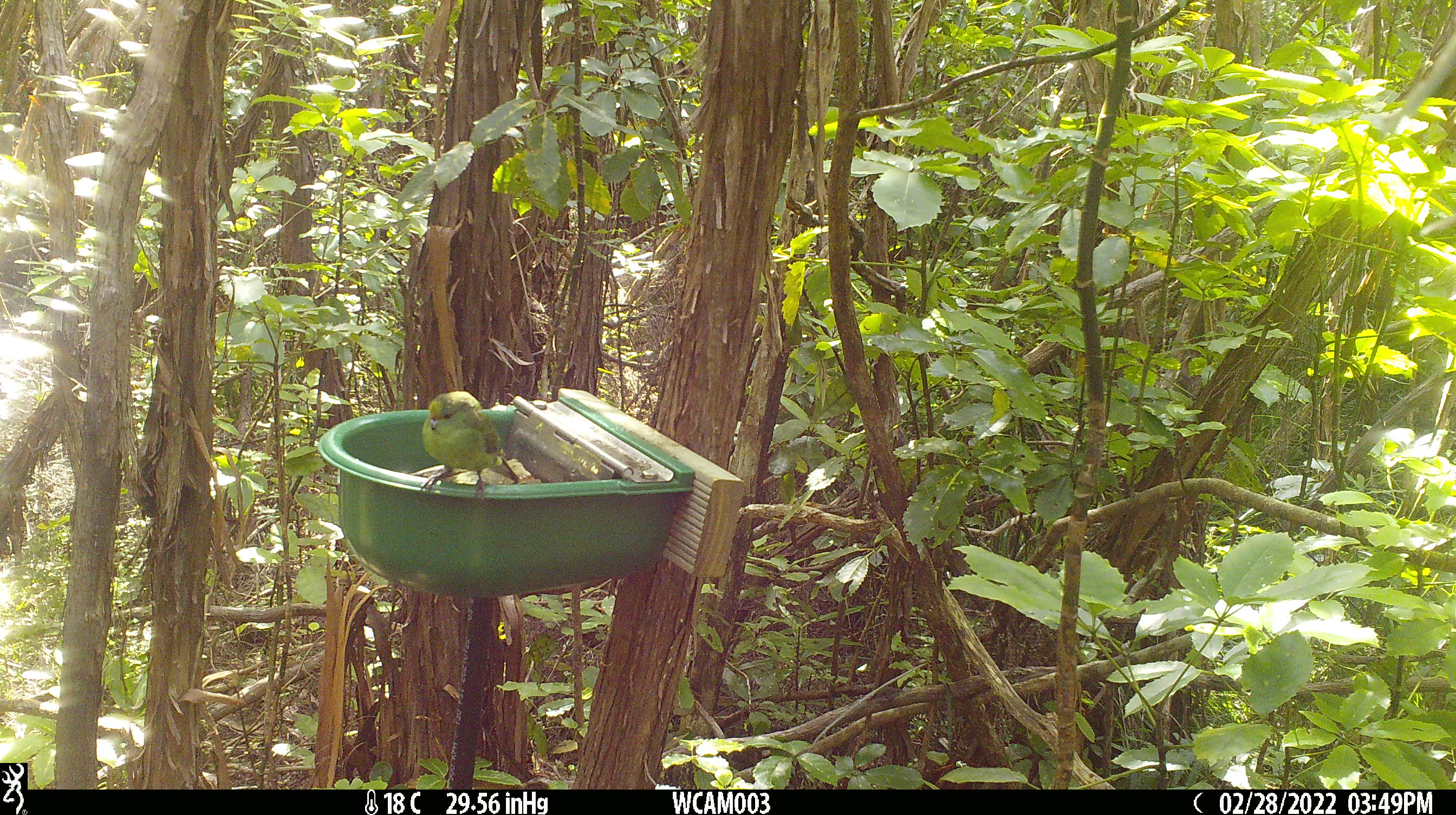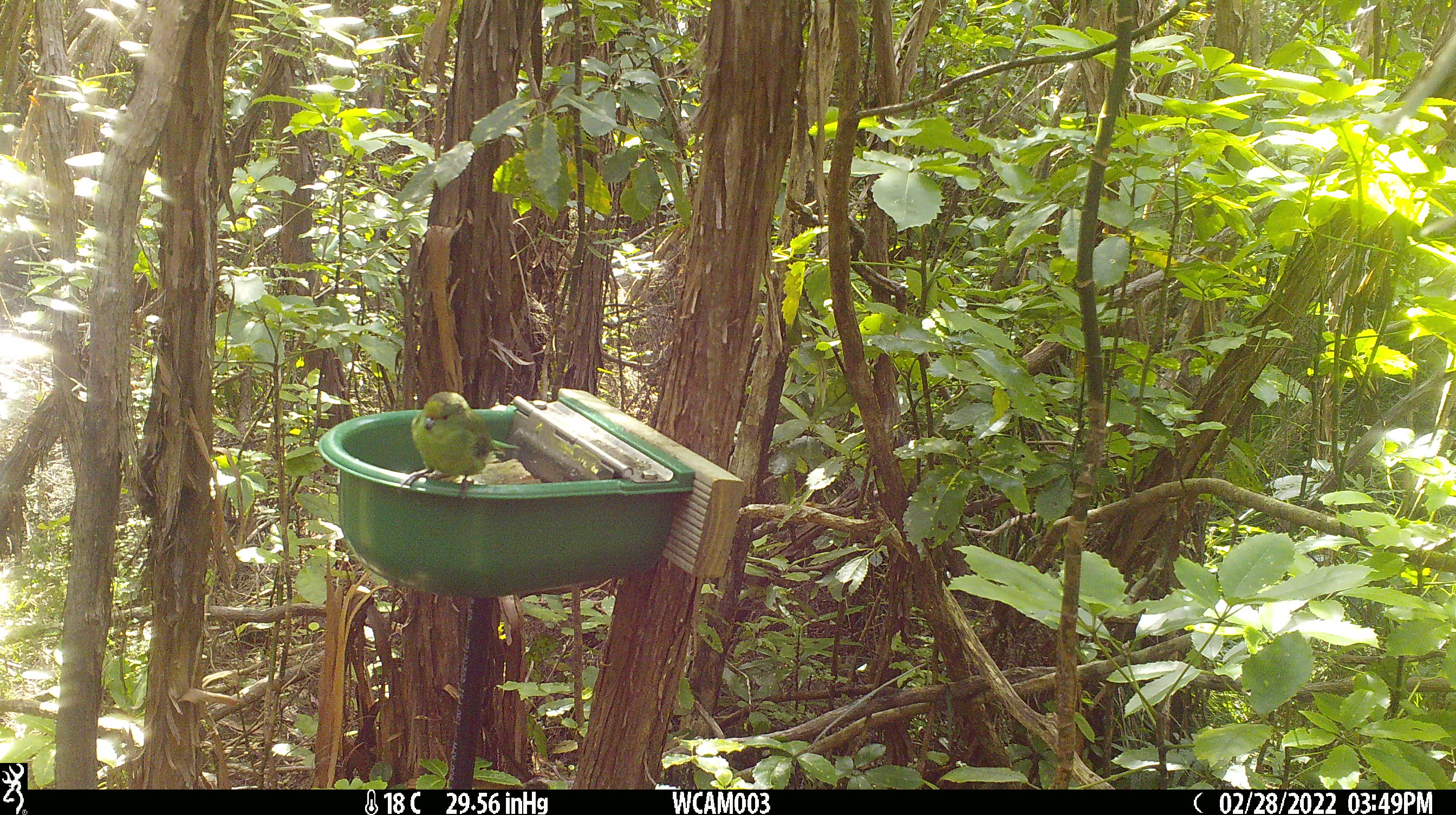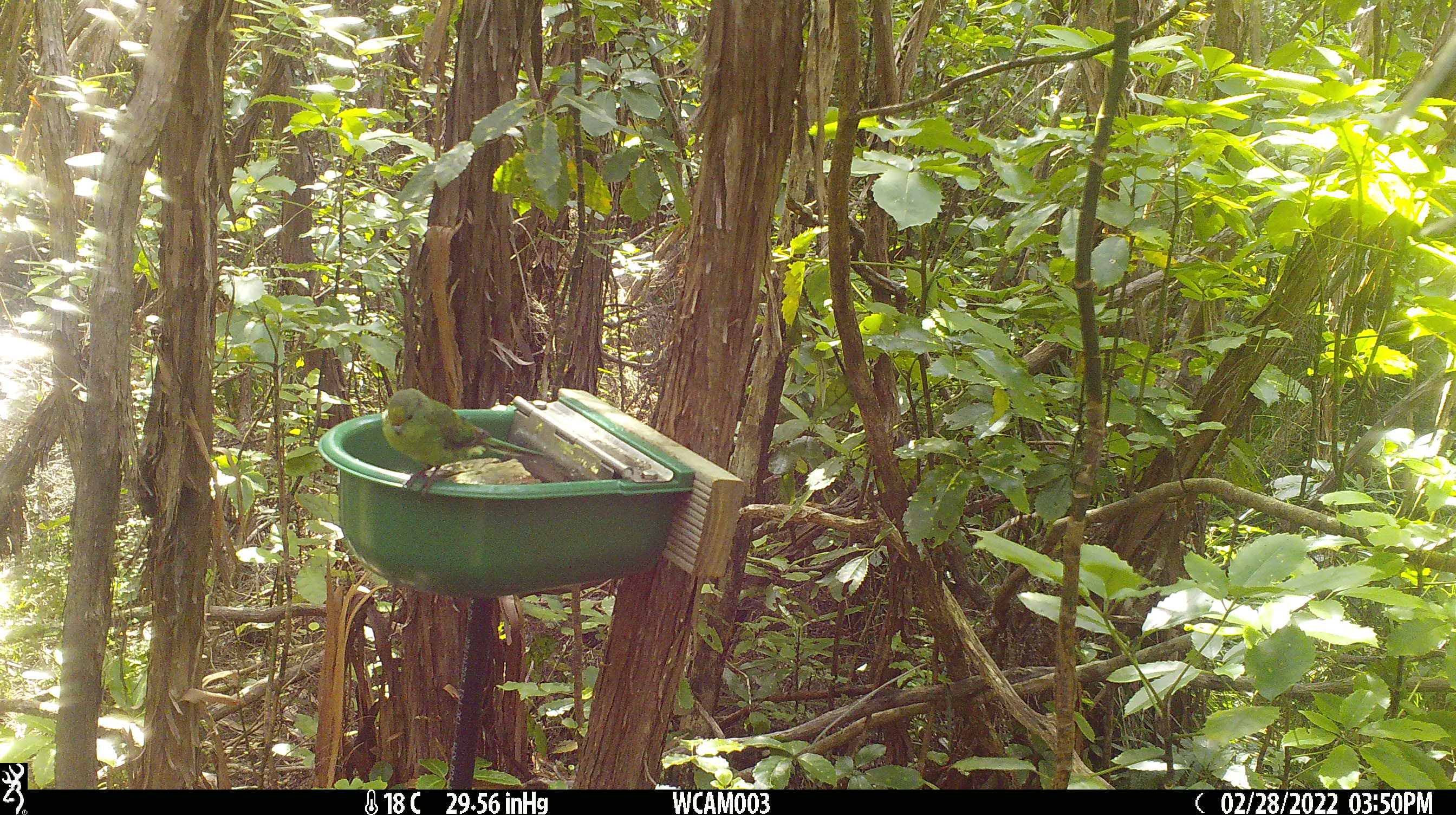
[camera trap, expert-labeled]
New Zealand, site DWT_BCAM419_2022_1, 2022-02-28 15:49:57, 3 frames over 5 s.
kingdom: Animalia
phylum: Chordata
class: Aves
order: Psittaciformes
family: Psittaculidae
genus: Cyanoramphus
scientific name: Cyanoramphus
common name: parakeet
Parakeet (Cyanoramphus).